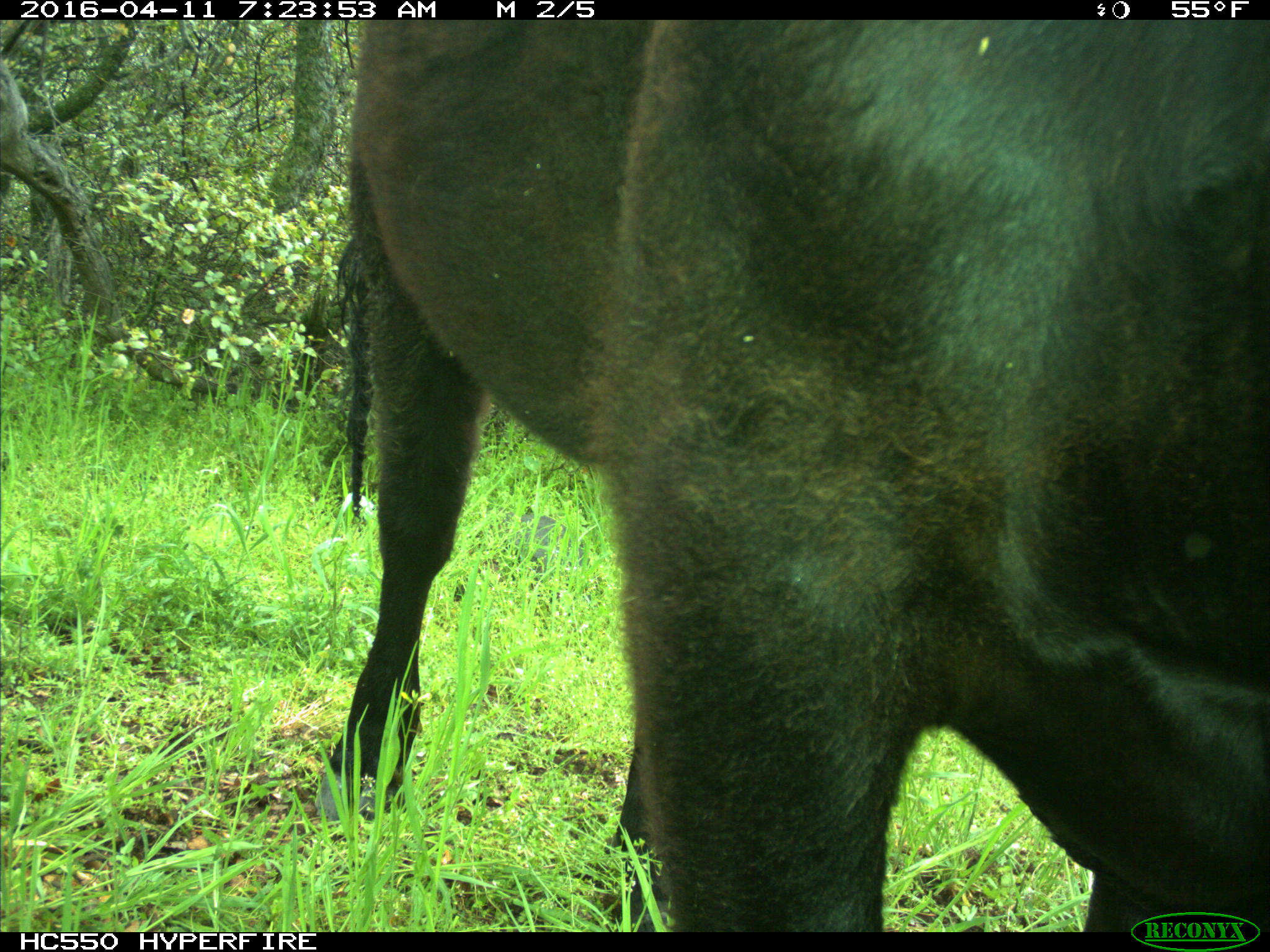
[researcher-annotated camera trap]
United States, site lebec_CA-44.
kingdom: Animalia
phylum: Chordata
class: Mammalia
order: Artiodactyla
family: Bovidae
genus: Bos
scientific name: Bos taurus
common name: domestic cow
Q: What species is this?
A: Bos taurus (domestic cow).